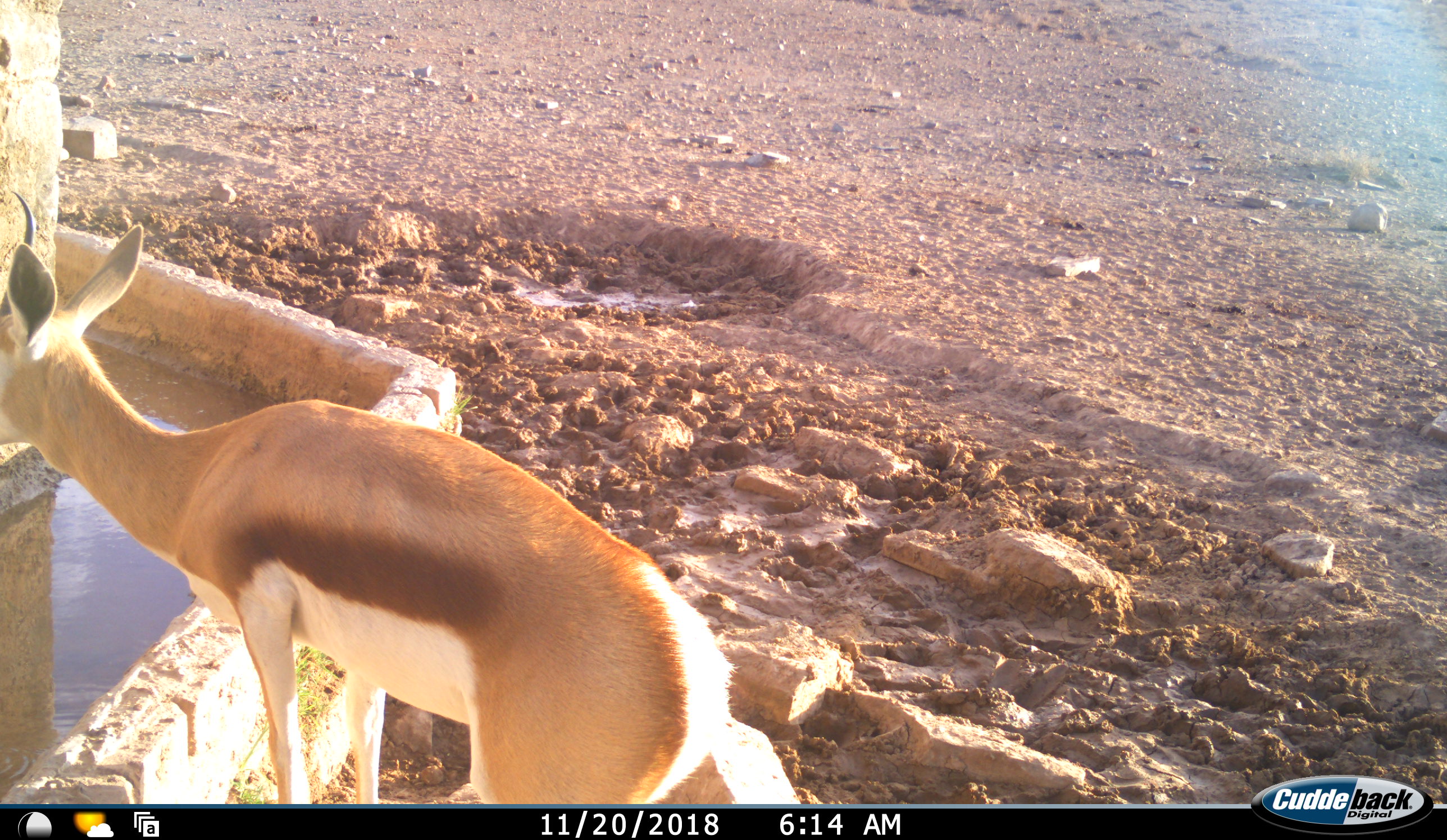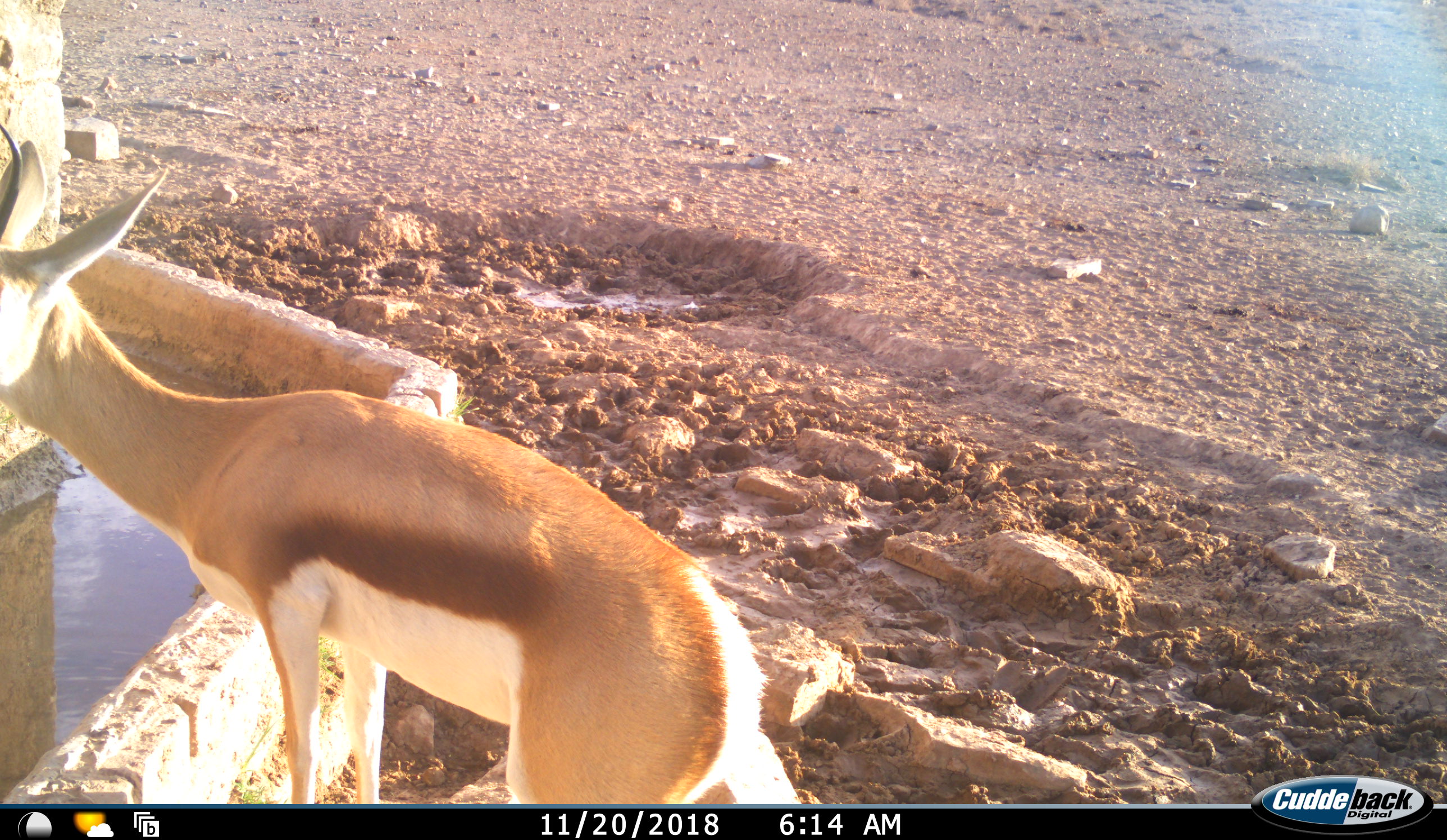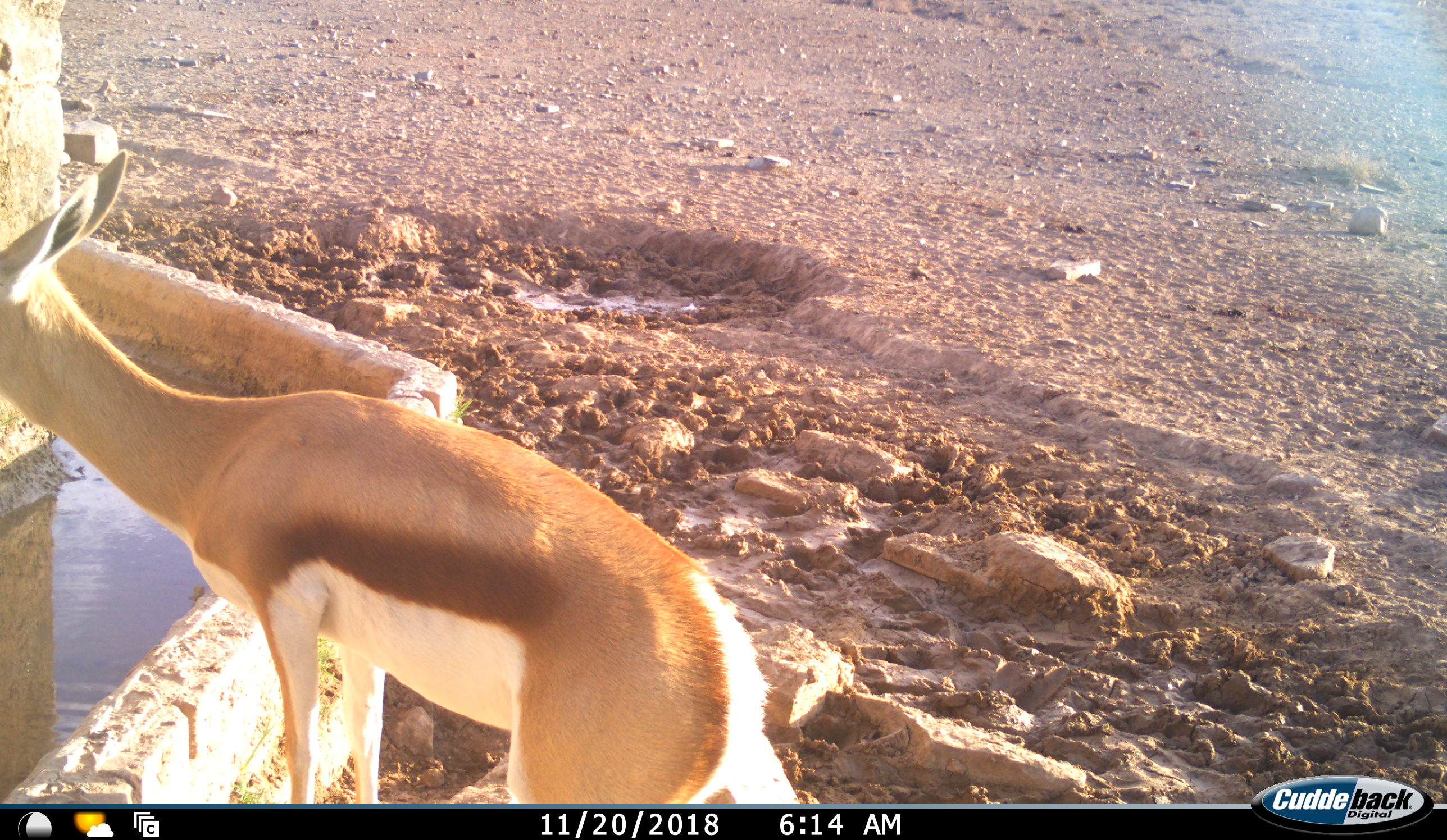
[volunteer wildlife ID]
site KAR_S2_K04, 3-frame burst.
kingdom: Animalia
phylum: Chordata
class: Mammalia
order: Artiodactyla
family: Bovidae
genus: Antidorcas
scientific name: Antidorcas marsupialis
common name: springbok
Springbok (Antidorcas marsupialis), count 1. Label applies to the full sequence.